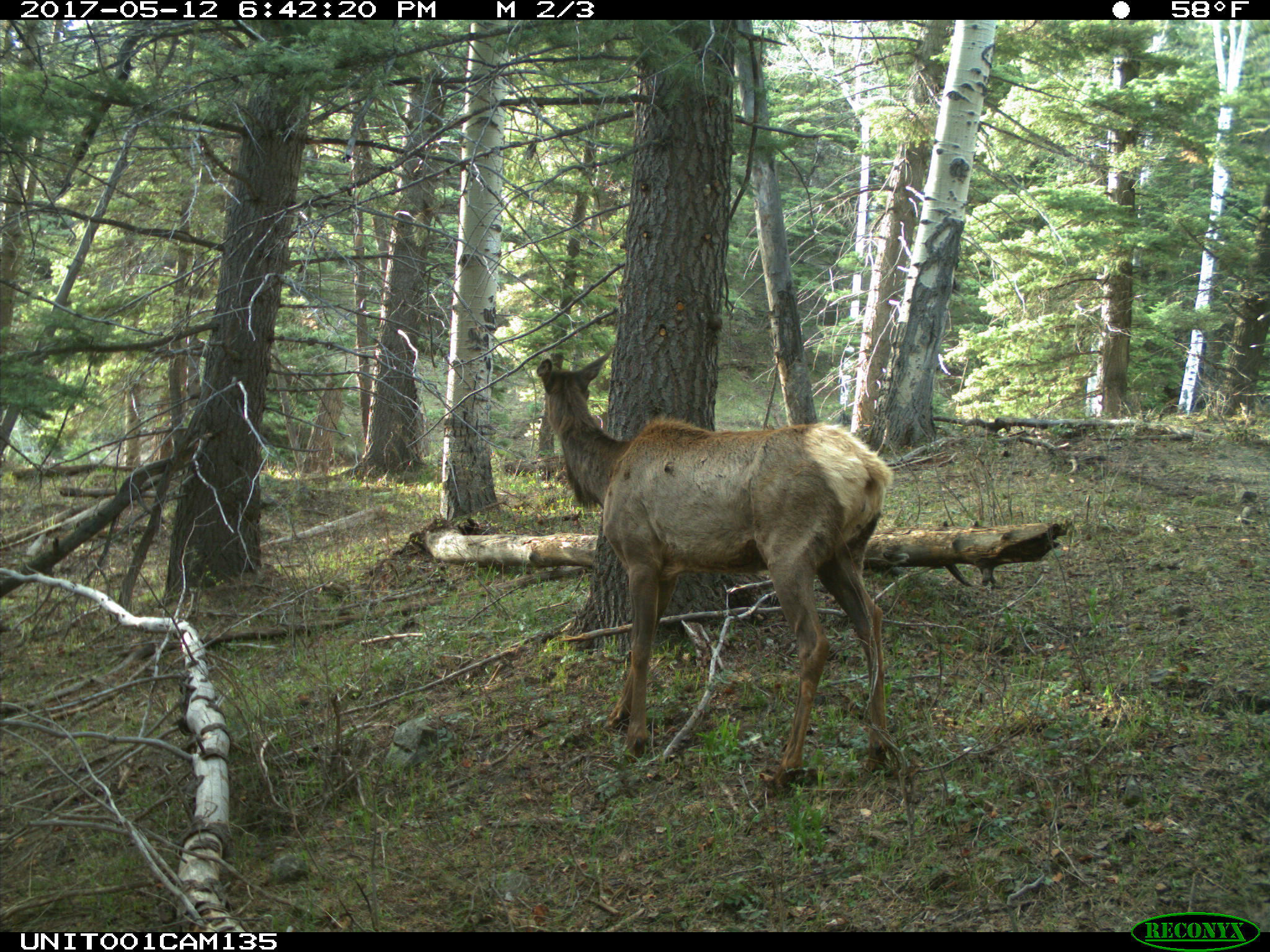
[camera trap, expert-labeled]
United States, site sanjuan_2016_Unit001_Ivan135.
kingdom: Animalia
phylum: Chordata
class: Mammalia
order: Artiodactyla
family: Cervidae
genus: Cervus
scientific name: Cervus elaphus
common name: red deer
Cervus elaphus (red deer).